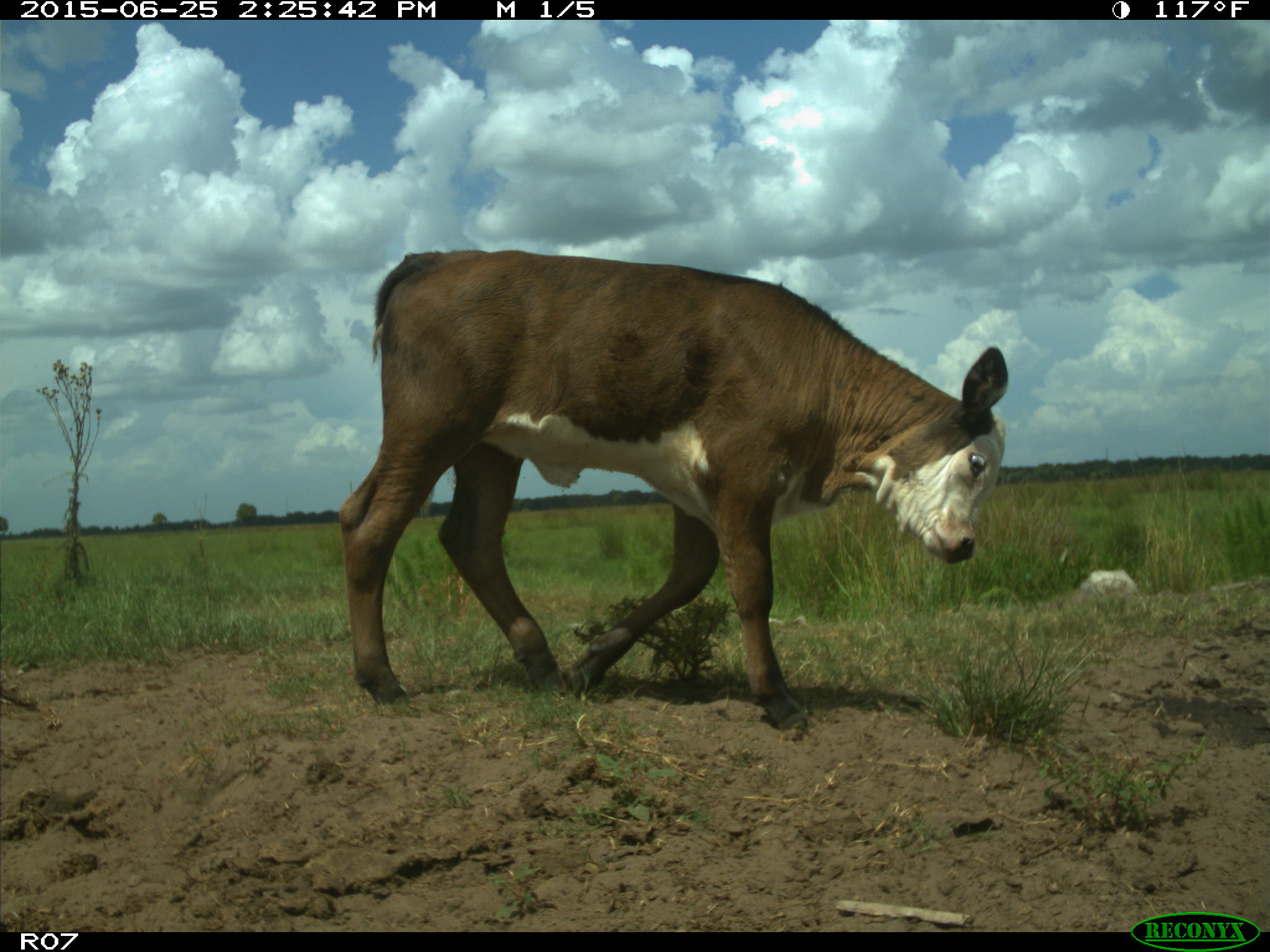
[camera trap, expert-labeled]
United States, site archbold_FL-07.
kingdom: Animalia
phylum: Chordata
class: Mammalia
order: Artiodactyla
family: Bovidae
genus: Bos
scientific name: Bos taurus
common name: domestic cow